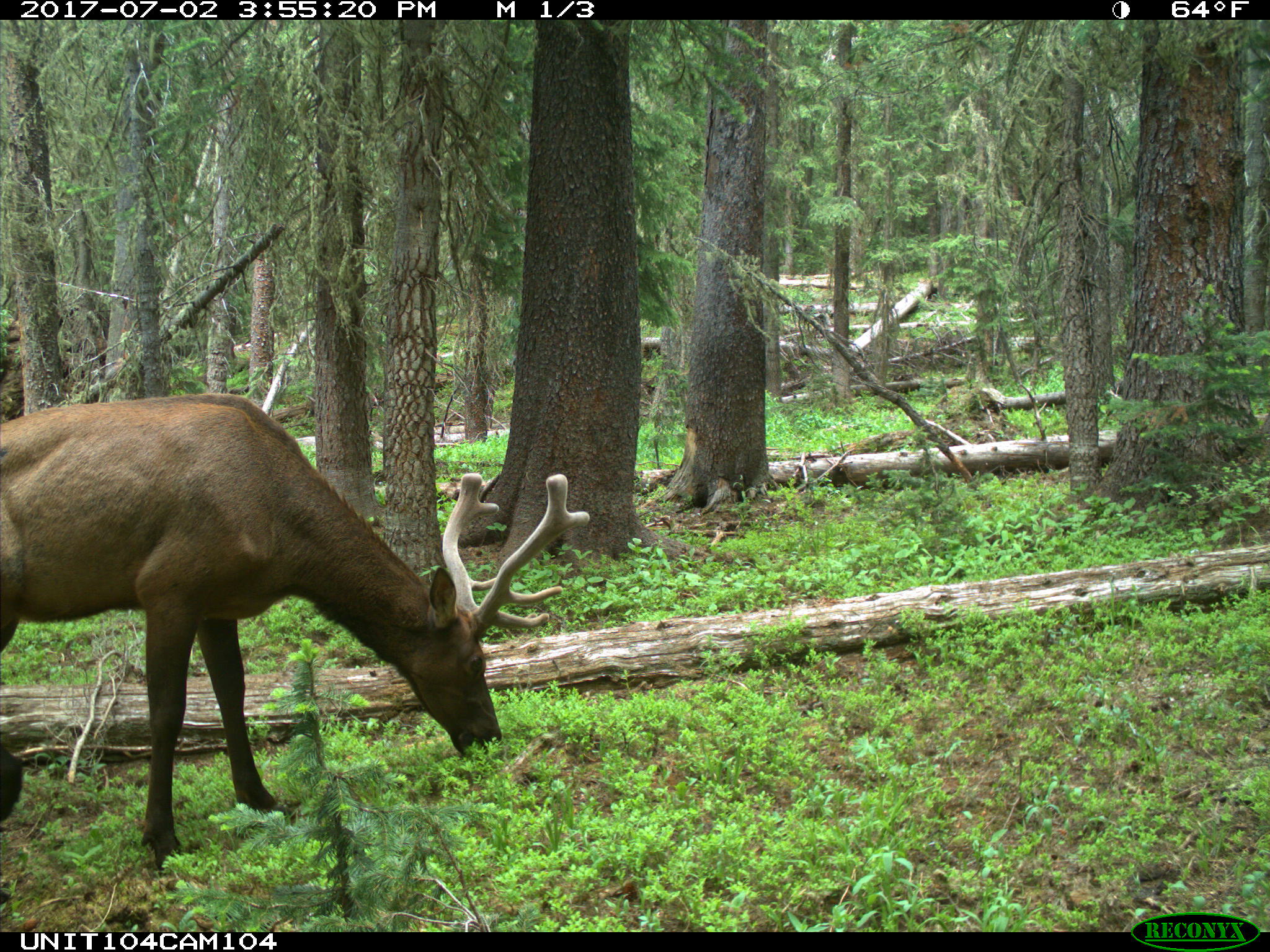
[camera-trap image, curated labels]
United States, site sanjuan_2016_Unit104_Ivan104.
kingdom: Animalia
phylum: Chordata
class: Mammalia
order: Artiodactyla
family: Cervidae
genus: Cervus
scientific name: Cervus elaphus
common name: red deer